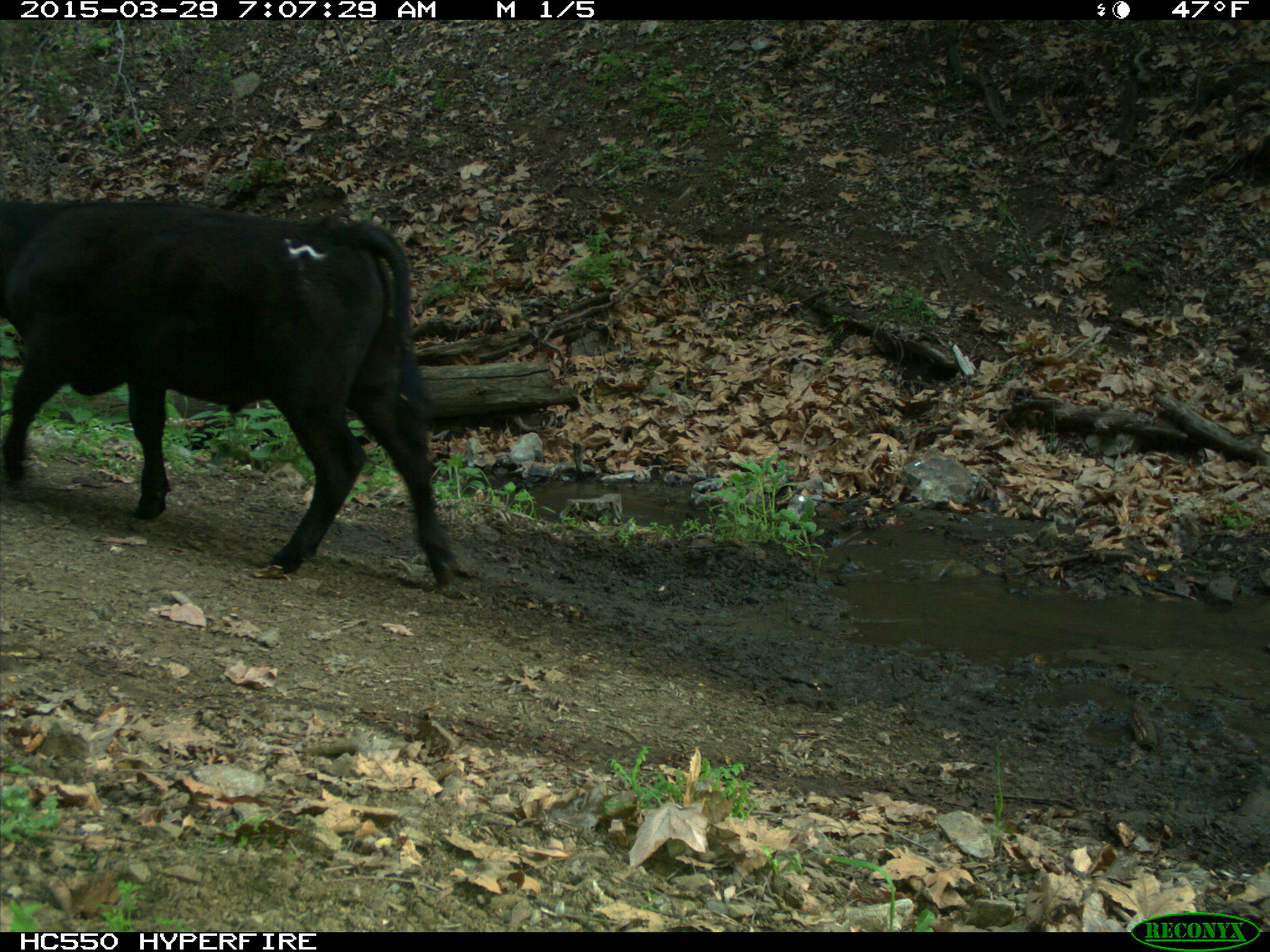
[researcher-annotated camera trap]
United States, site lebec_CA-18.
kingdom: Animalia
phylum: Chordata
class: Mammalia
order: Artiodactyla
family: Bovidae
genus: Bos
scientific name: Bos taurus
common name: domestic cow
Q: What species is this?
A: Bos taurus (domestic cow).